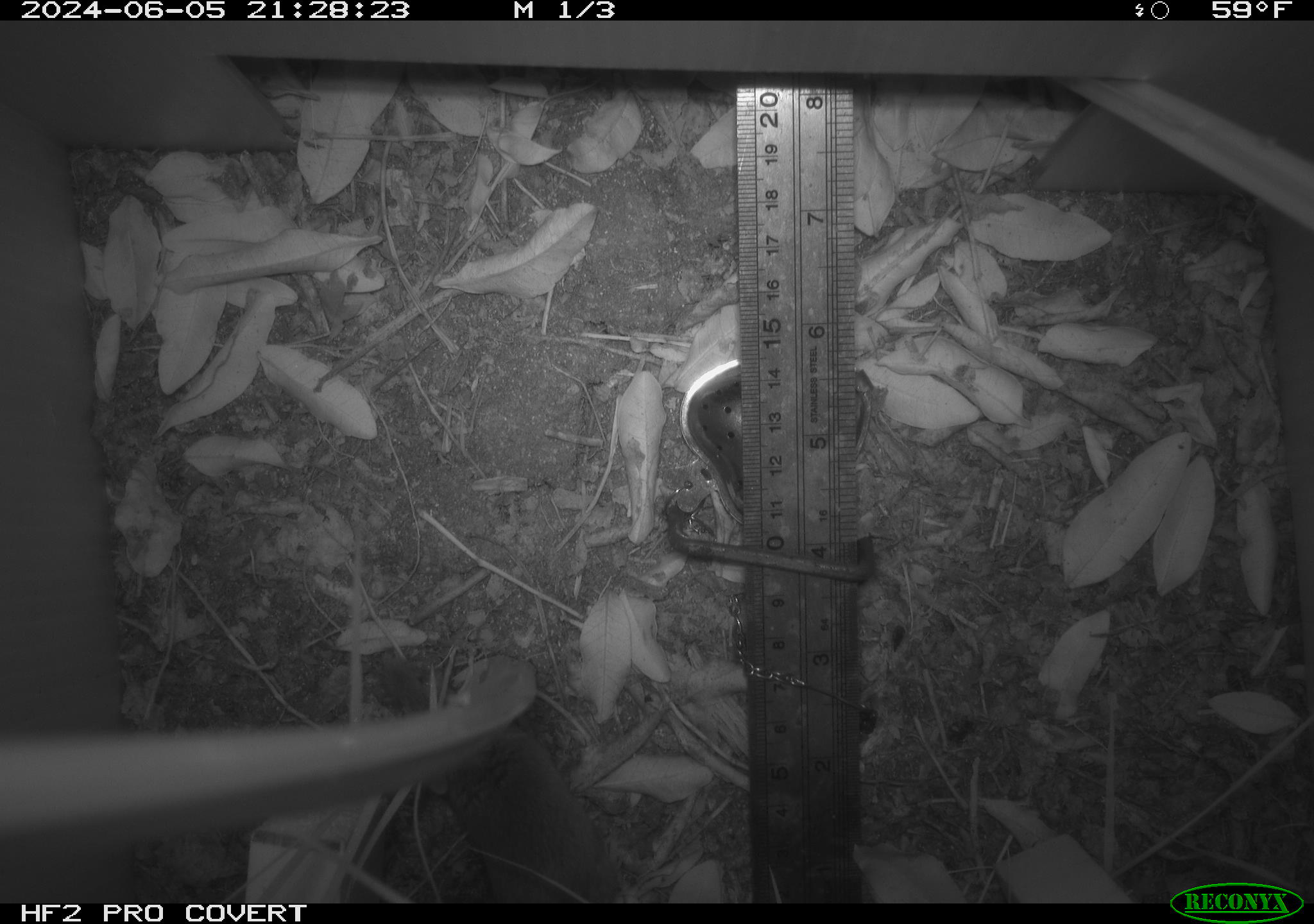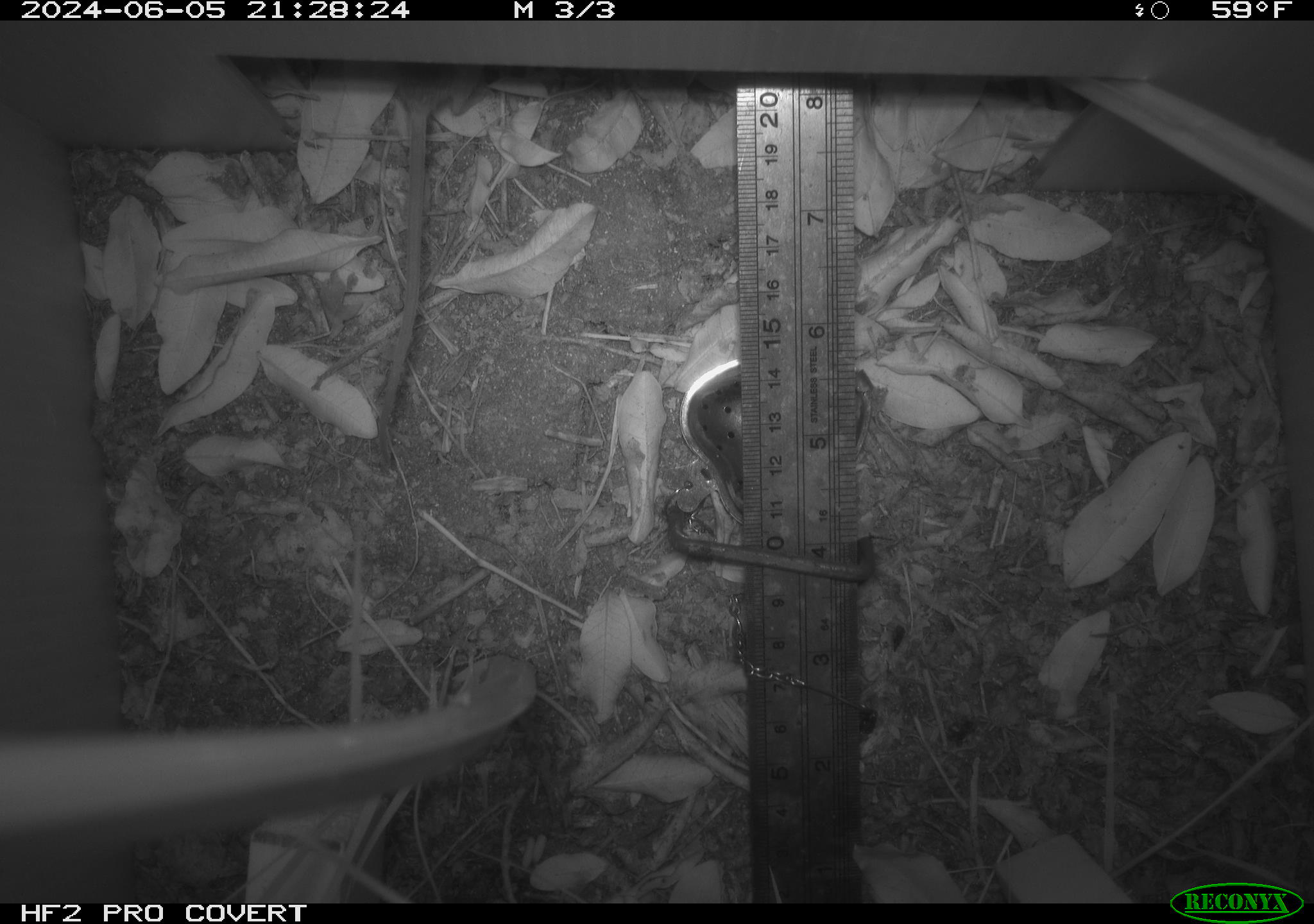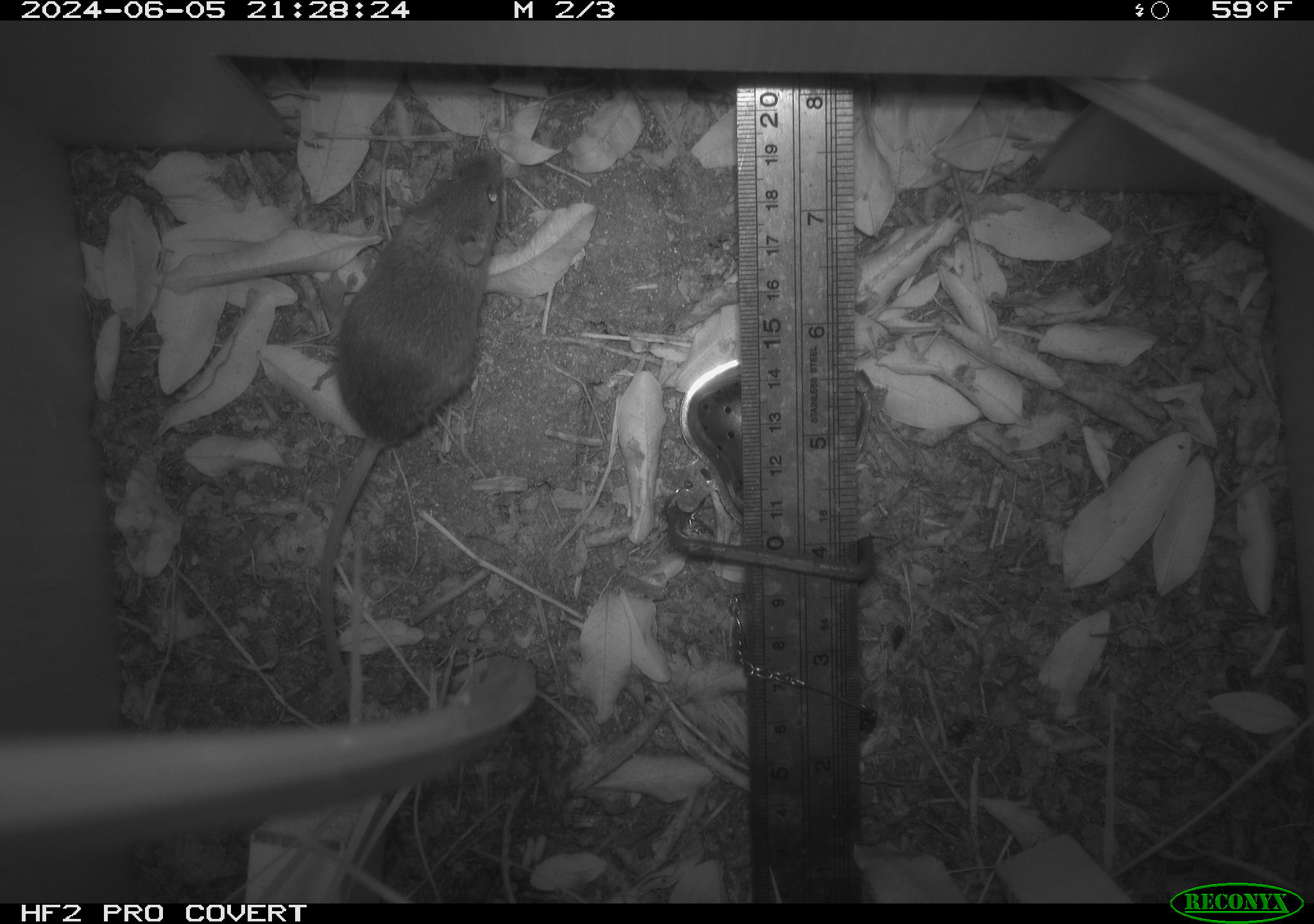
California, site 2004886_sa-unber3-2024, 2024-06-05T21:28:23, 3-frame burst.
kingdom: Animalia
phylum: Chordata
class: Mammalia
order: Rodentia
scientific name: Rodentia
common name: mouse species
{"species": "mouse species (Rodentia)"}